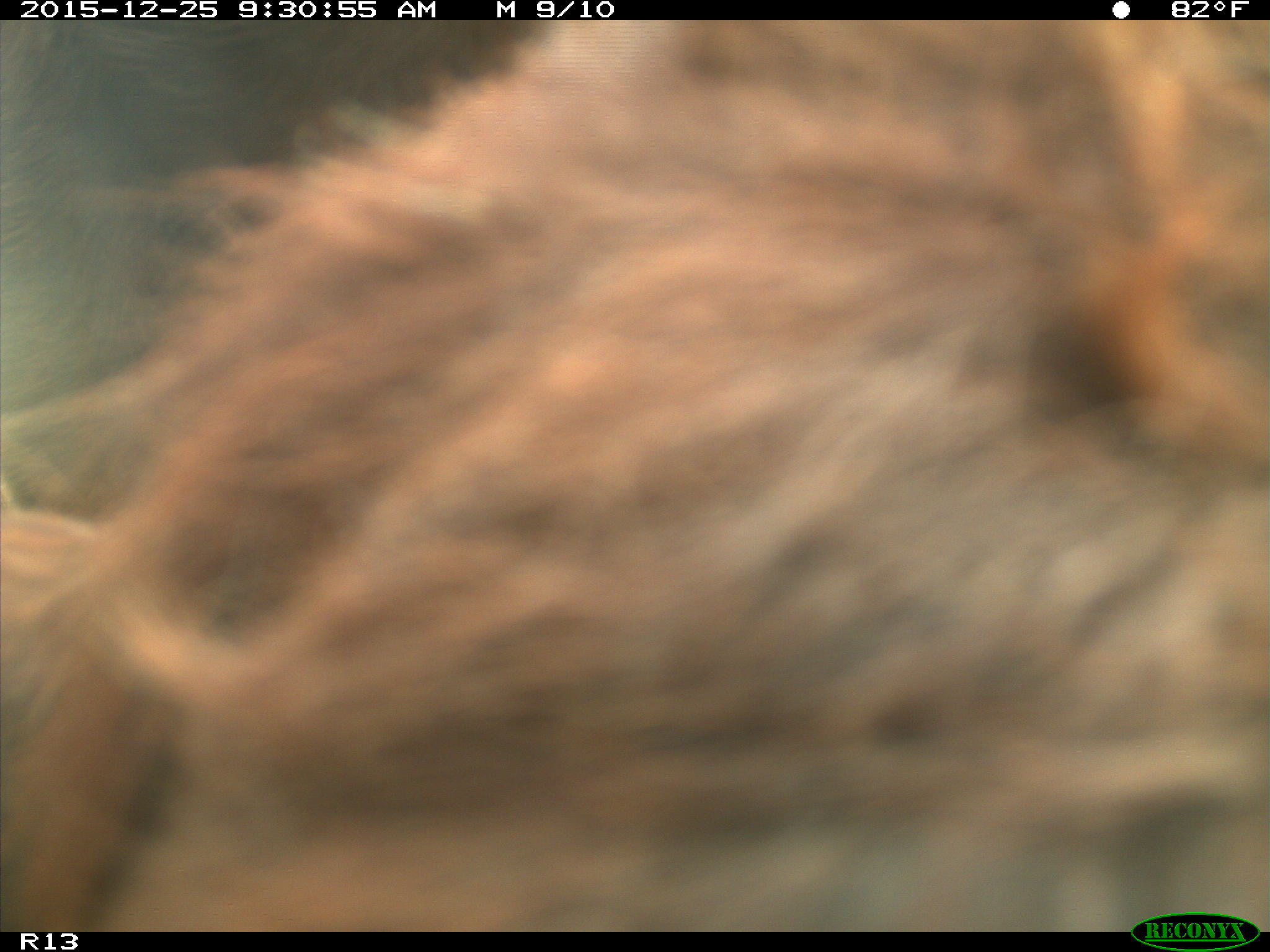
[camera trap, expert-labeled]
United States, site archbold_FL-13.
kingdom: Animalia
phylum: Chordata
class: Mammalia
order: Artiodactyla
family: Bovidae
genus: Bos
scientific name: Bos taurus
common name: domestic cow